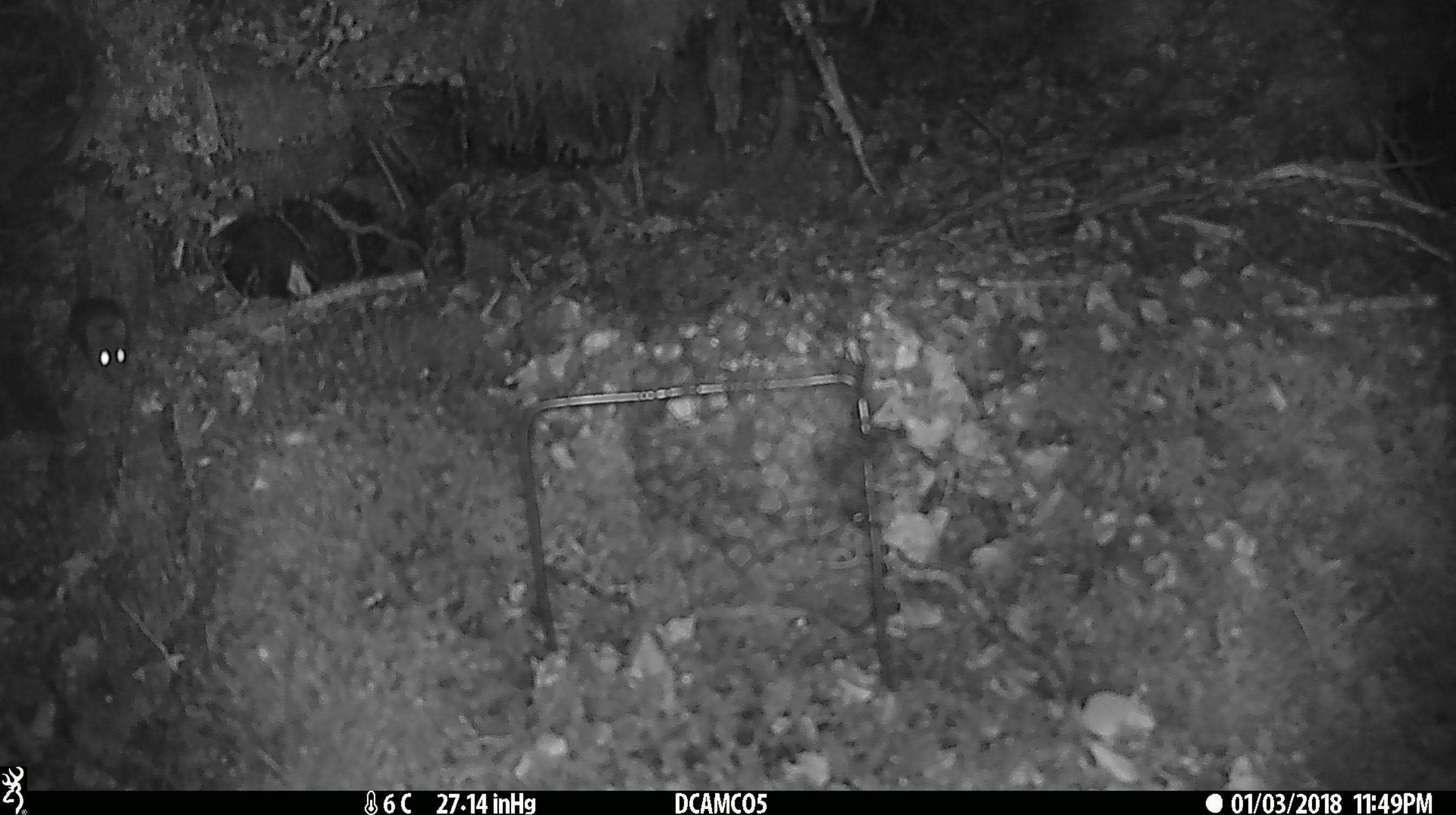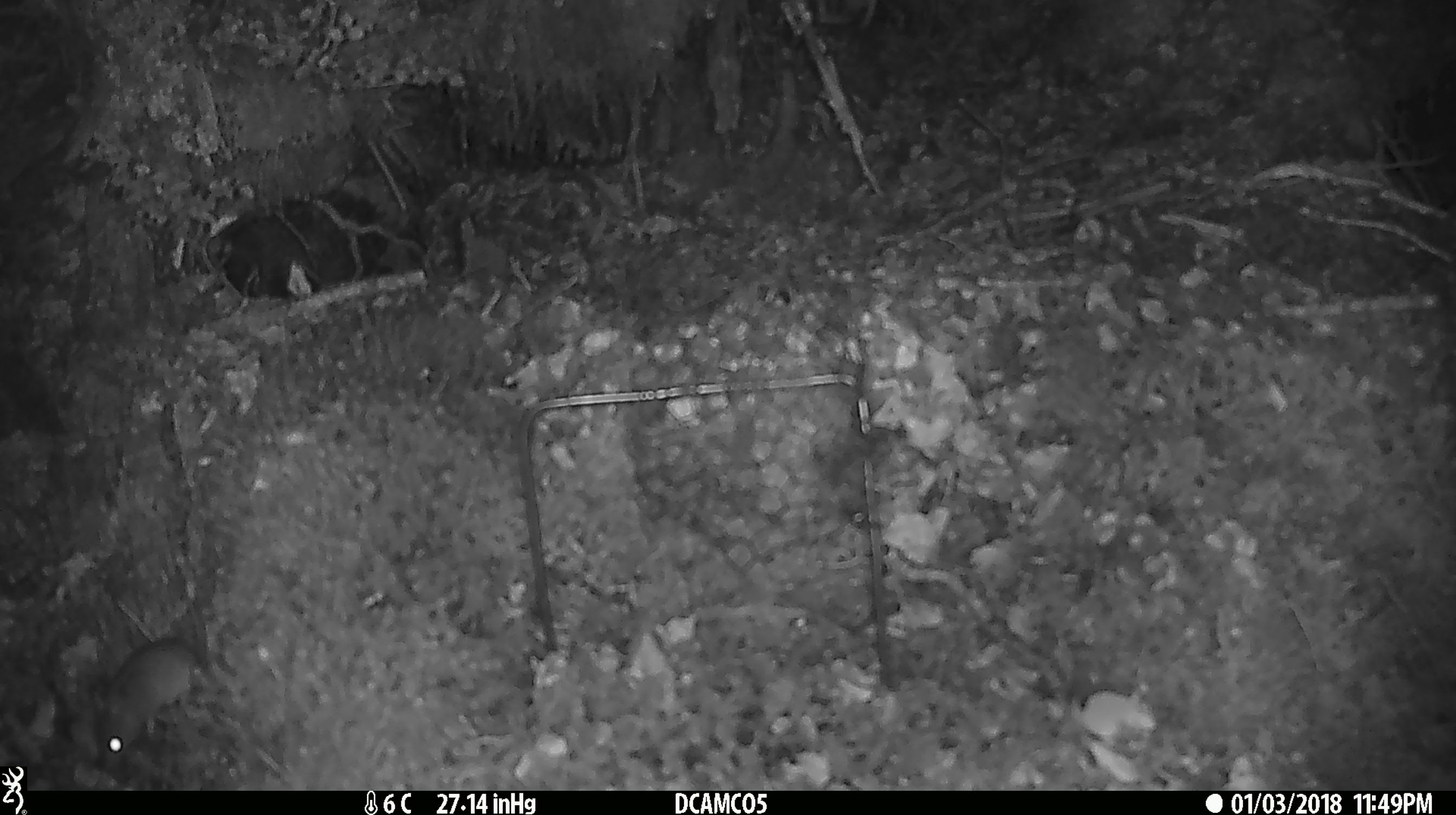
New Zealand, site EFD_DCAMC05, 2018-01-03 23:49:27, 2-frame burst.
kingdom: Animalia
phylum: Chordata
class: Mammalia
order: Rodentia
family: Muridae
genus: Mus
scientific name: Mus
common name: mouse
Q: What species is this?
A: Mouse (Mus).